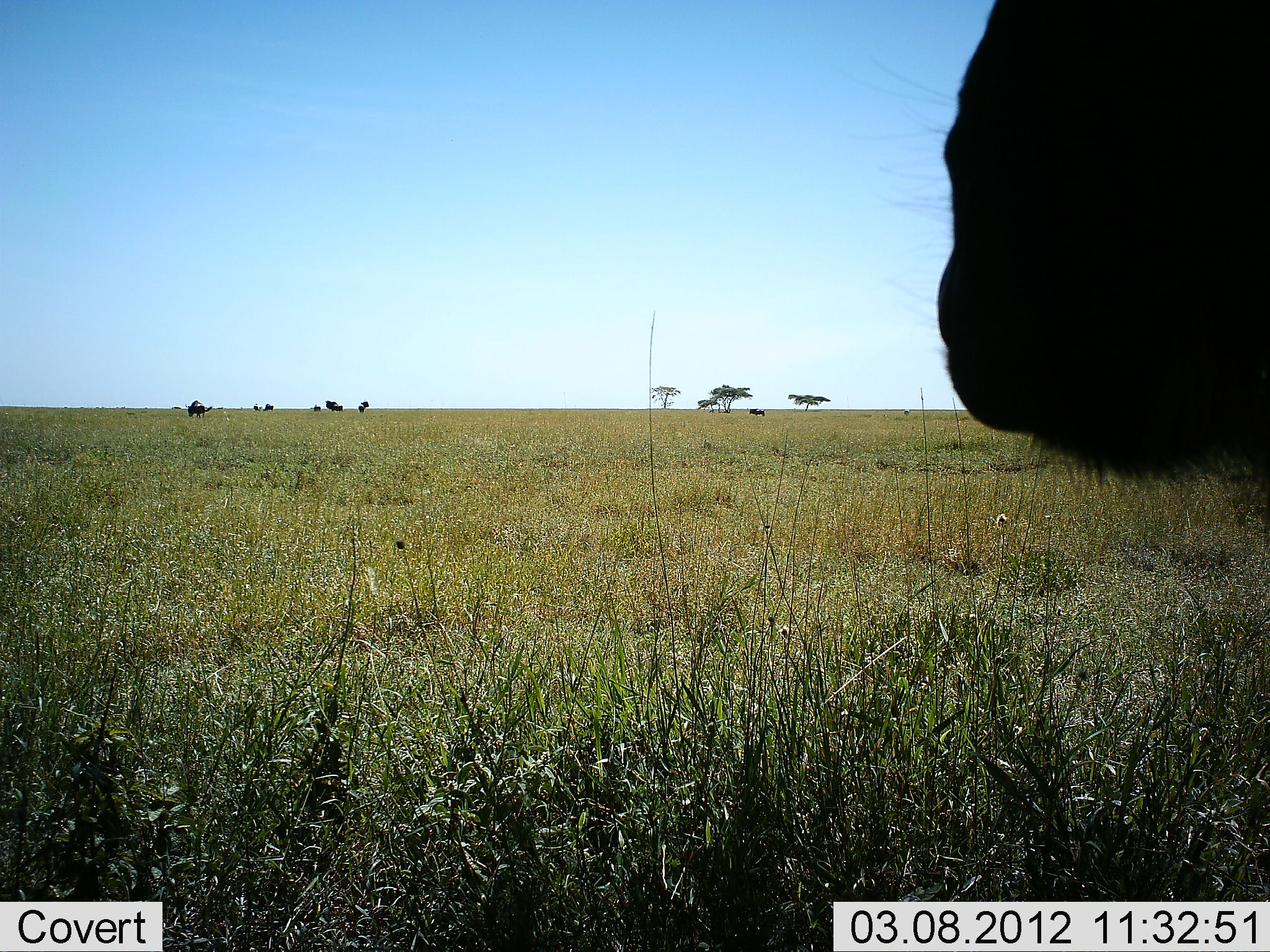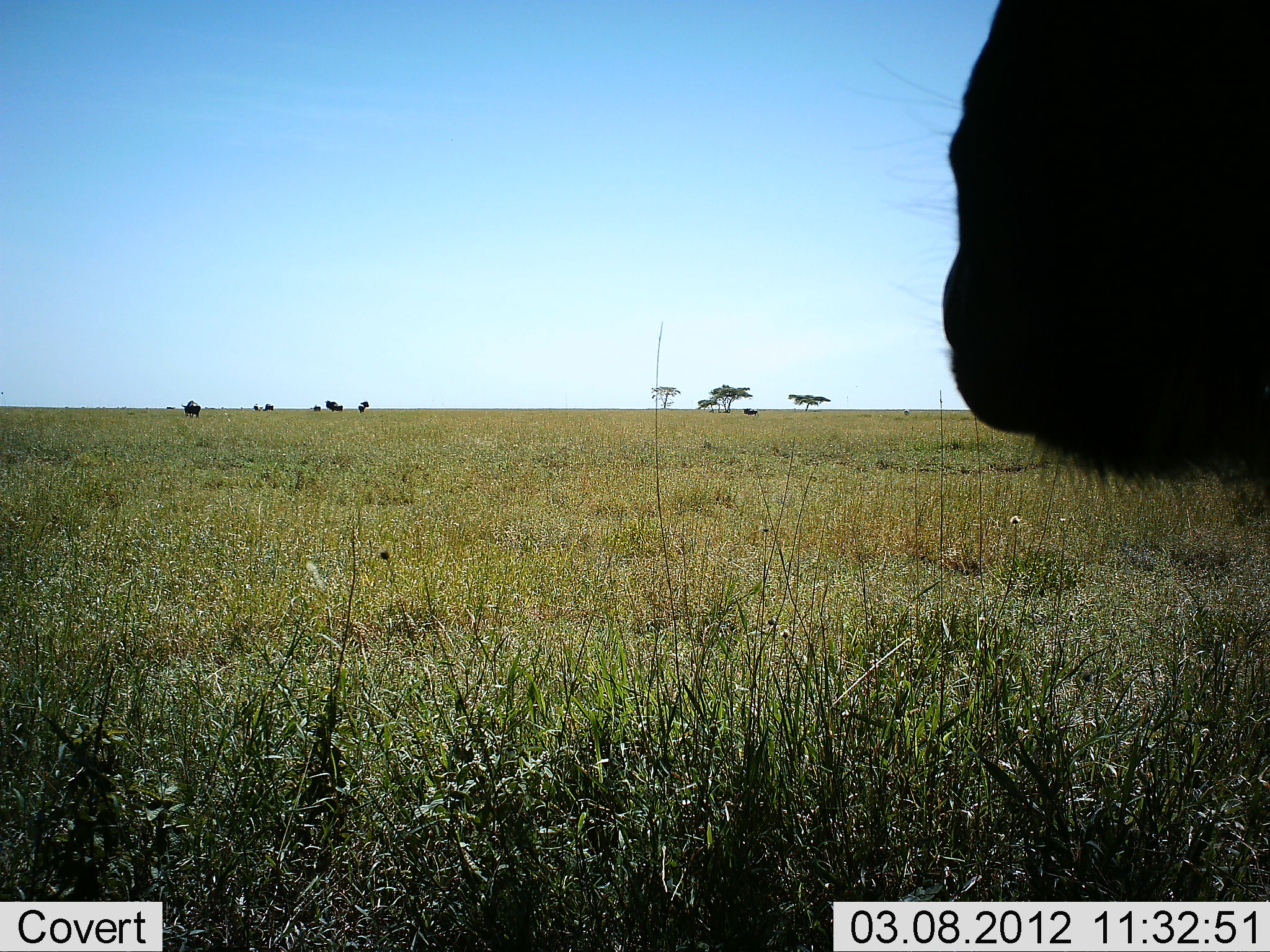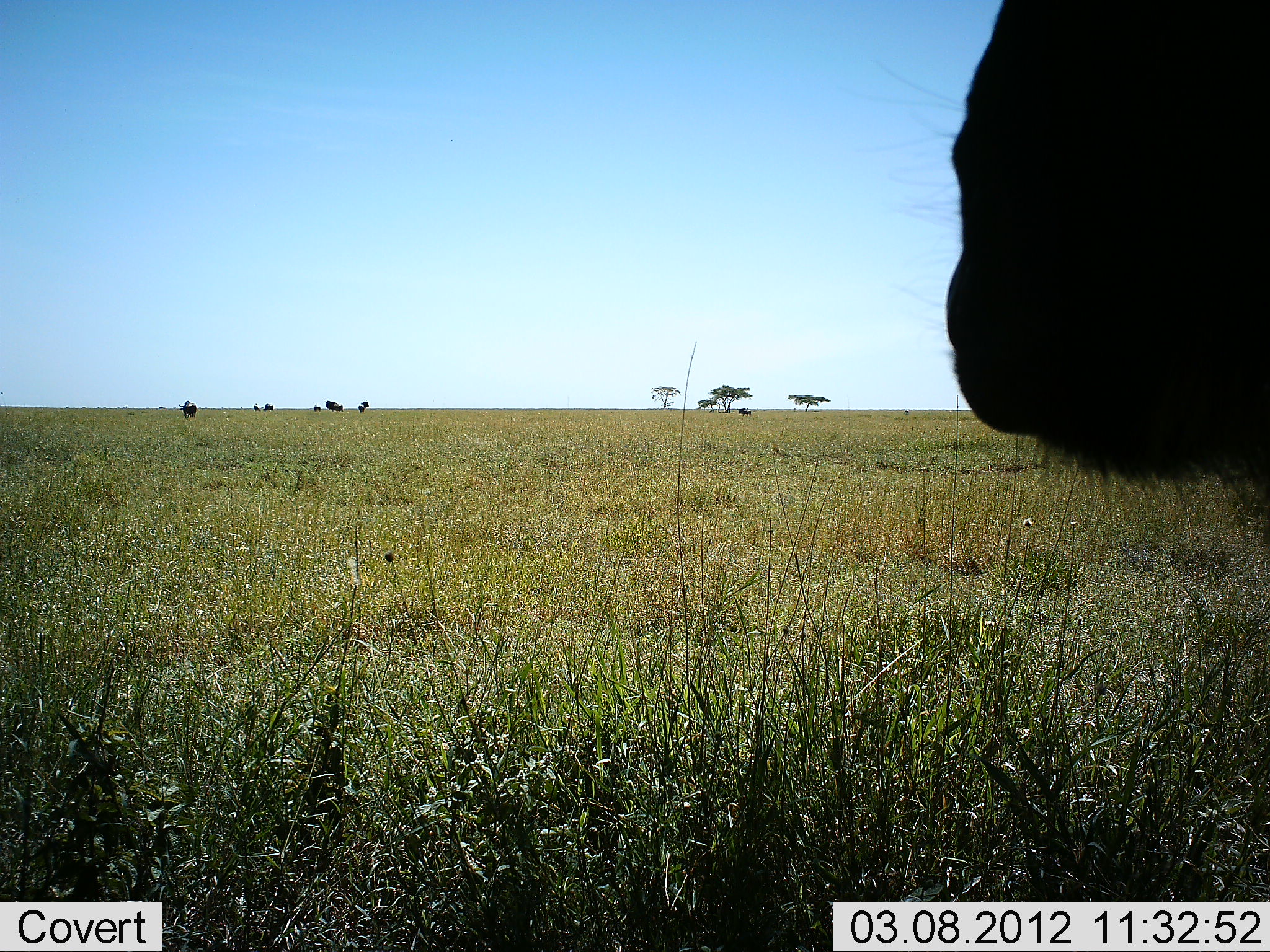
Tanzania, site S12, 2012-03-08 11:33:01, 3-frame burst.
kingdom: Animalia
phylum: Chordata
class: Mammalia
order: Artiodactyla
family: Bovidae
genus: Connochaetes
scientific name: Connochaetes taurinus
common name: blue wildebeest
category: wildebeest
Wildebeest (blue wildebeest) (Connochaetes taurinus), count 2. Behavior (volunteer vote fractions): standing 81%, resting 19%, moving 19%, interacting 6%. Young present (vote fraction): 0%. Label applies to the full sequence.